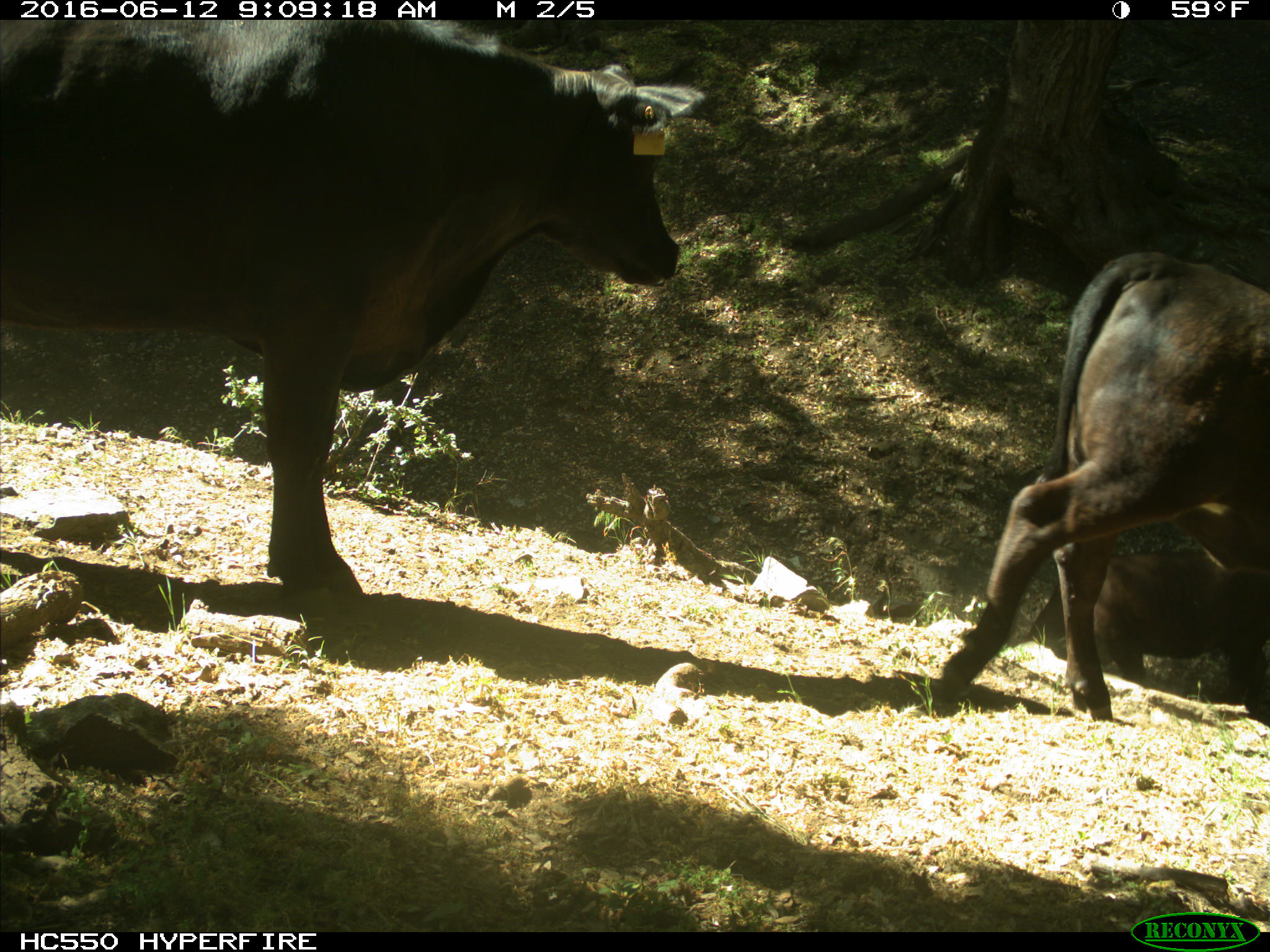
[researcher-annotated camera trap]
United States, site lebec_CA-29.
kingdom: Animalia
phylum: Chordata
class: Mammalia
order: Artiodactyla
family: Bovidae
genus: Bos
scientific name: Bos taurus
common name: domestic cow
Bos taurus (domestic cow).